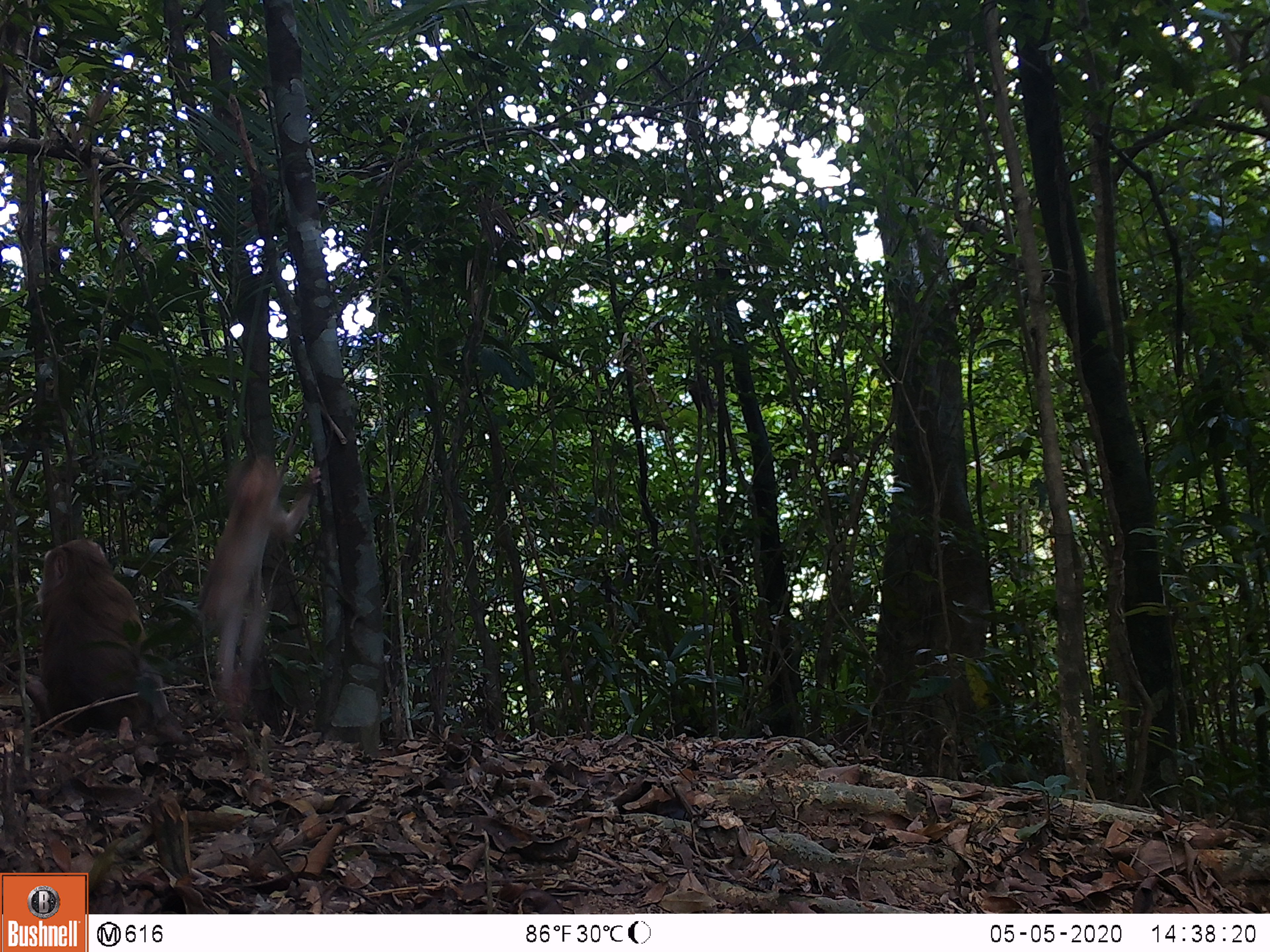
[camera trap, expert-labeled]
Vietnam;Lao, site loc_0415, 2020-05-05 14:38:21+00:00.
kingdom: Animalia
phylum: Chordata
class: Mammalia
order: Primates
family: Cercopithecidae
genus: Macaca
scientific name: Macaca nemestrina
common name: pig-tailed macaque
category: pig tailed macaque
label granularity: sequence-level